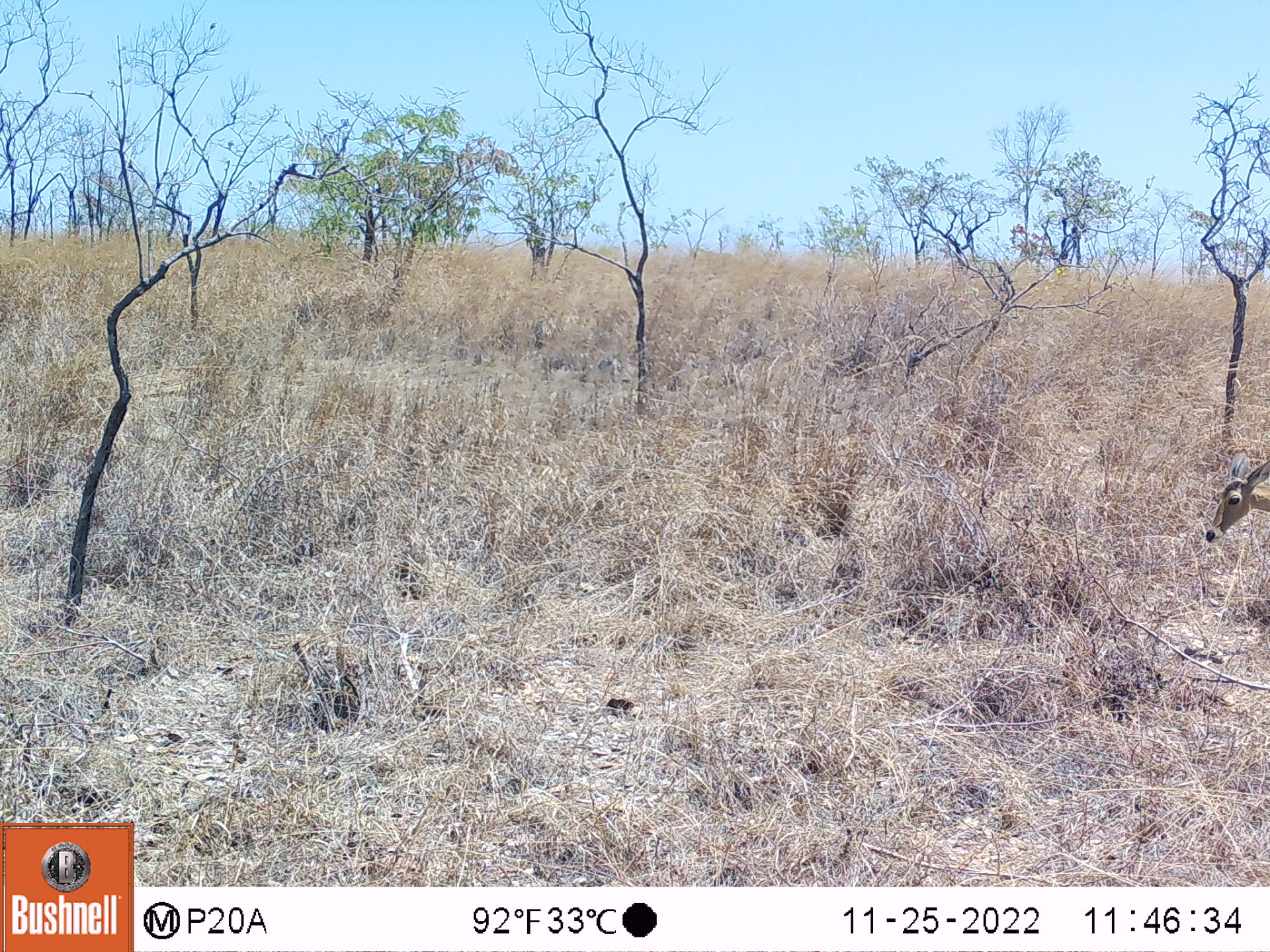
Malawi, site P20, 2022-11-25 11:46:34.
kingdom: Animalia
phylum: Chordata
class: Mammalia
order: Artiodactyla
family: Bovidae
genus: Redunca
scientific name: Redunca arundinum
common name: southern reedbuck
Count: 1.